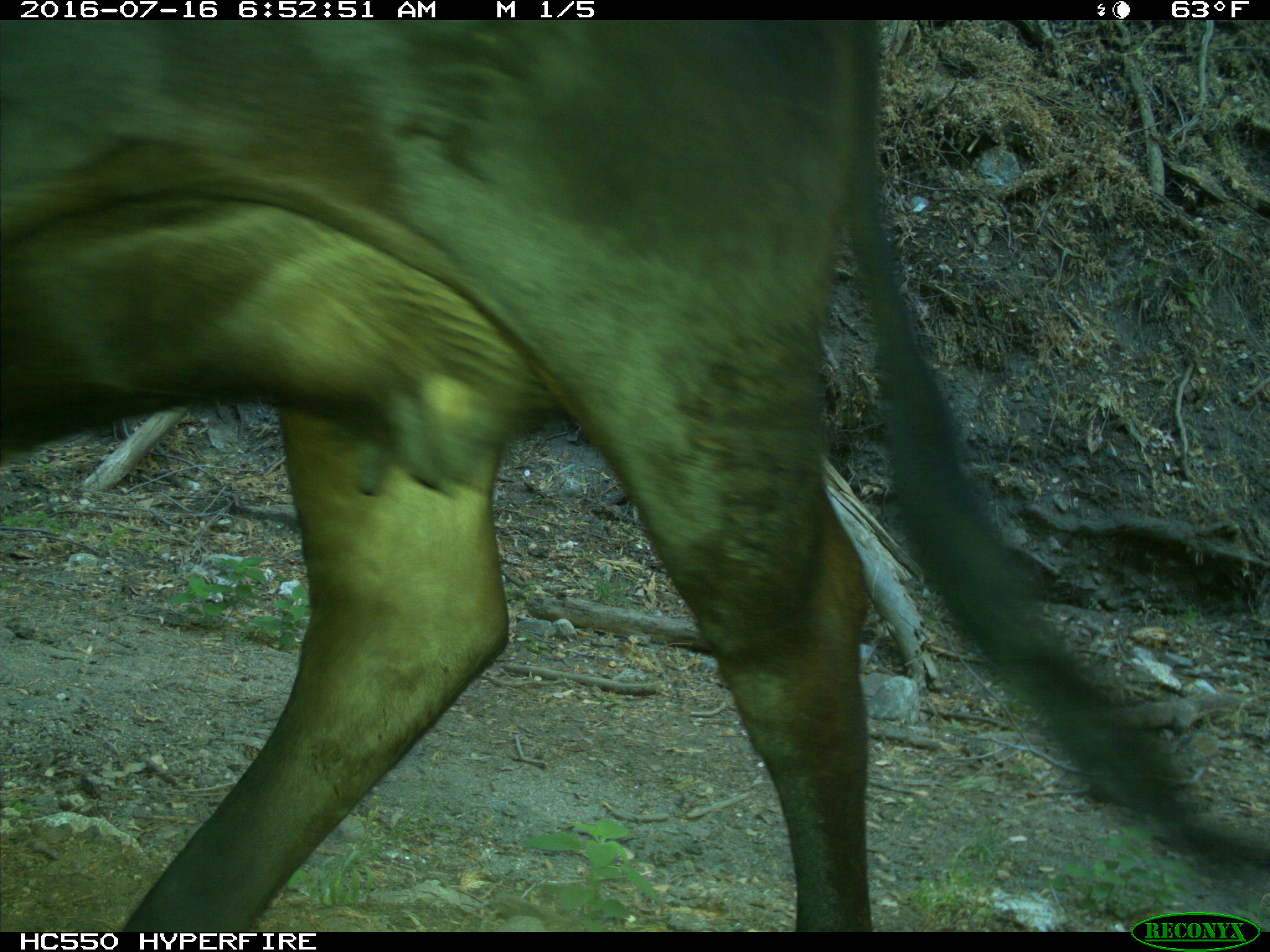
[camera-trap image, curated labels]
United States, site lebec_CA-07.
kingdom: Animalia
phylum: Chordata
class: Mammalia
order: Artiodactyla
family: Bovidae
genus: Bos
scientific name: Bos taurus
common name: domestic cow